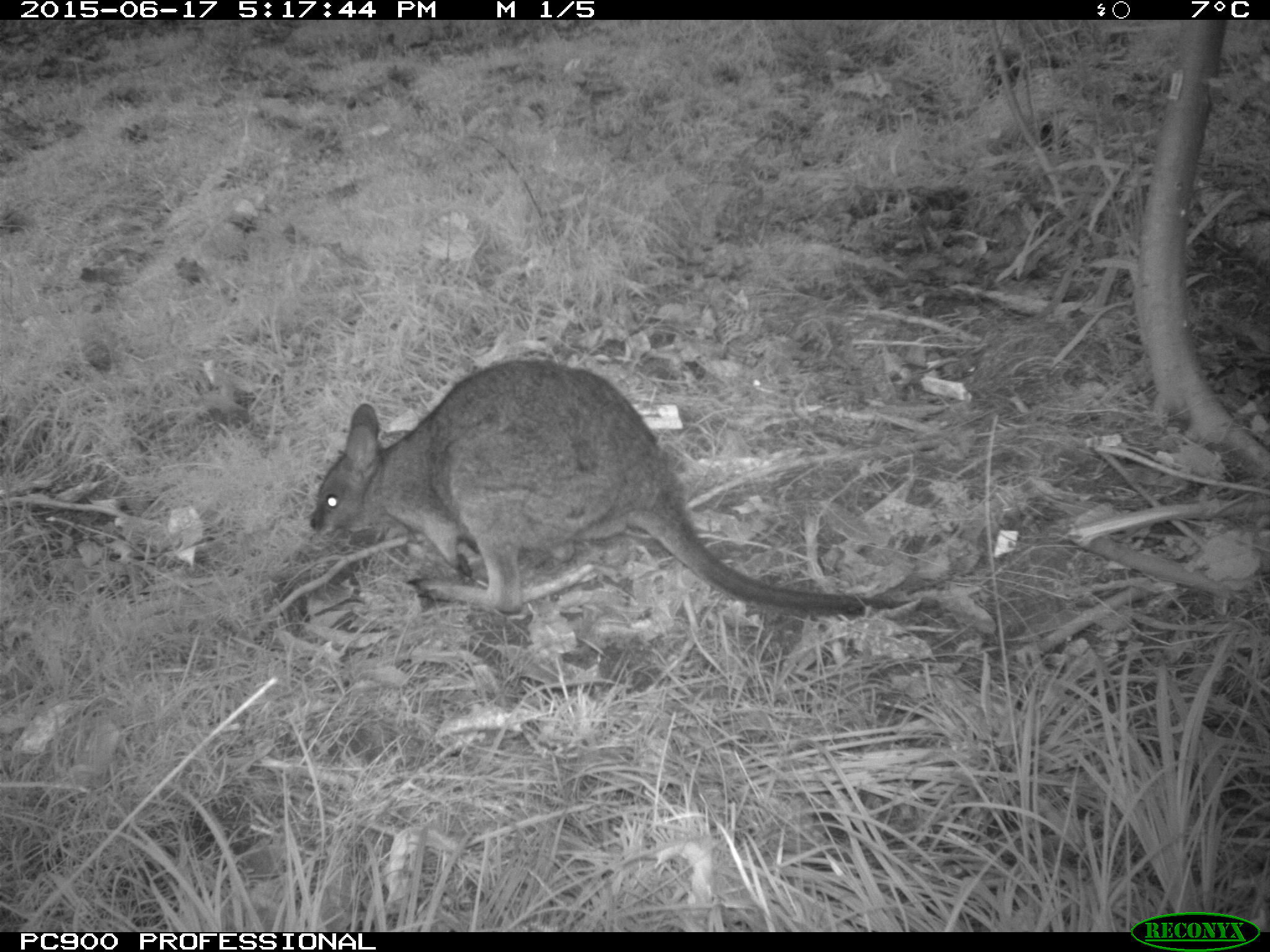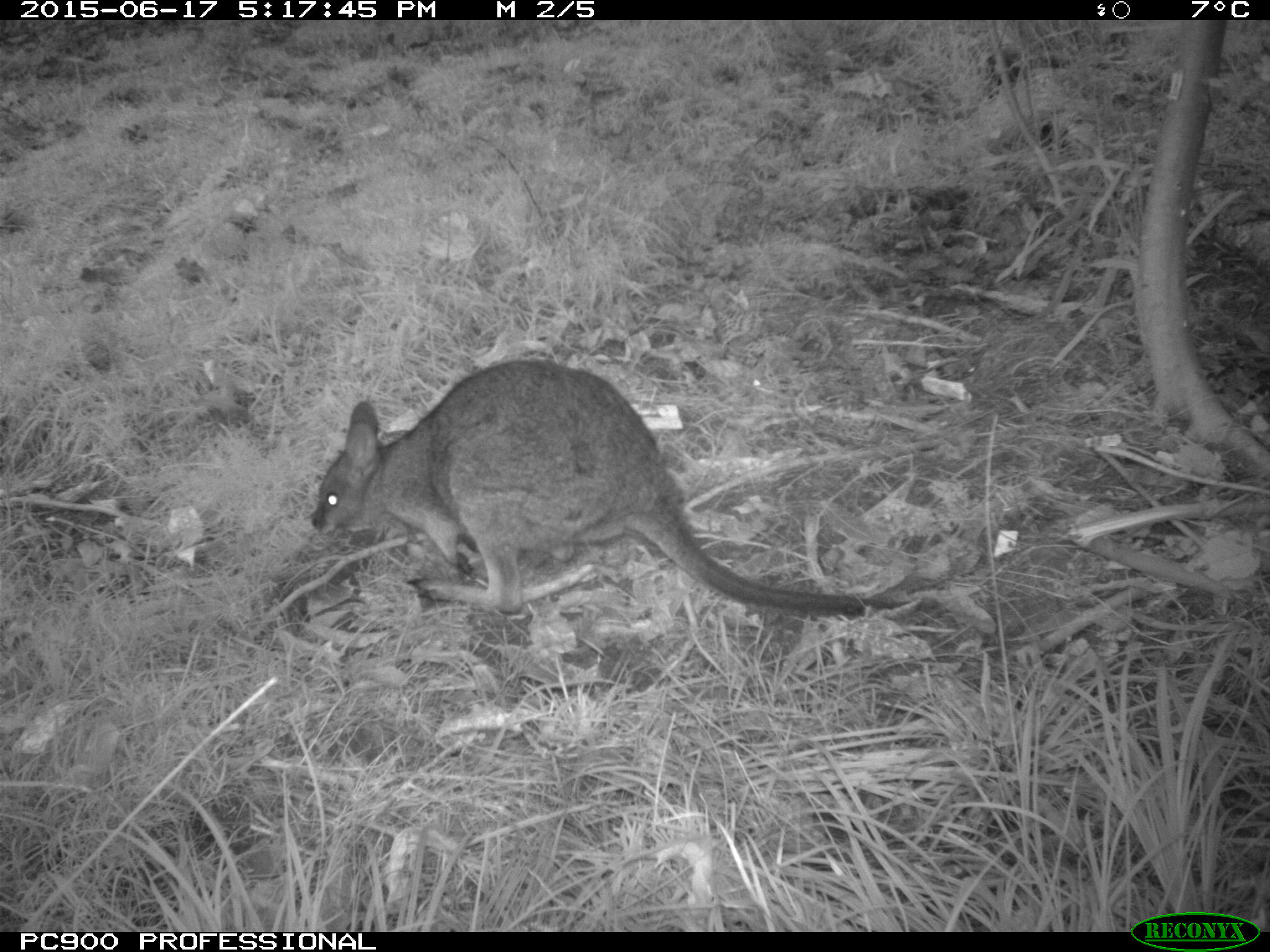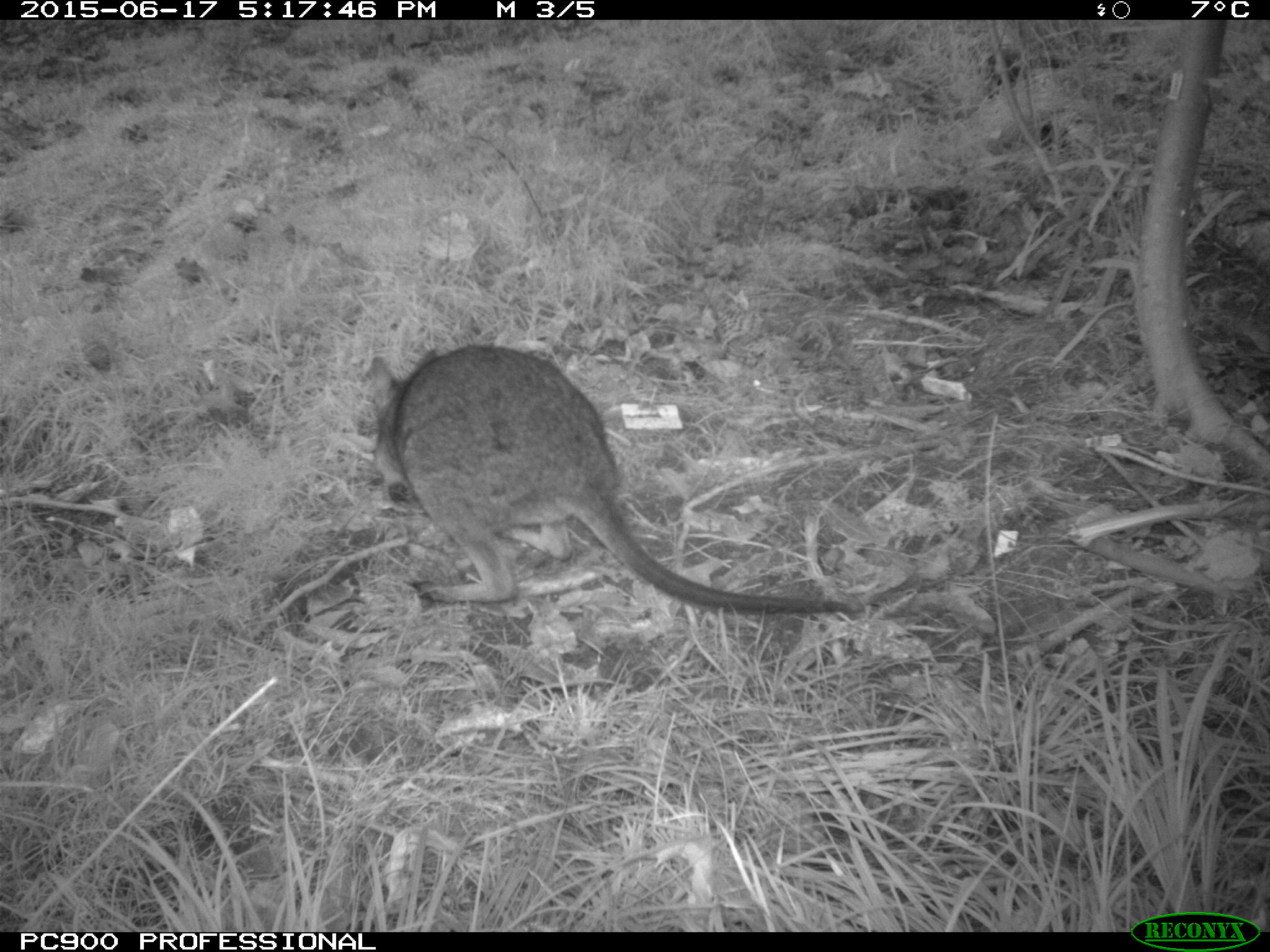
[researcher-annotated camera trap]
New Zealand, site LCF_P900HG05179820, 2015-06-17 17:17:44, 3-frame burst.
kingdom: Animalia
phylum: Chordata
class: Mammalia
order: Diprotodontia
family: Macropodidae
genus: Notamacropus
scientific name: Notamacropus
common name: wallaby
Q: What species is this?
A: Wallaby (Notamacropus).